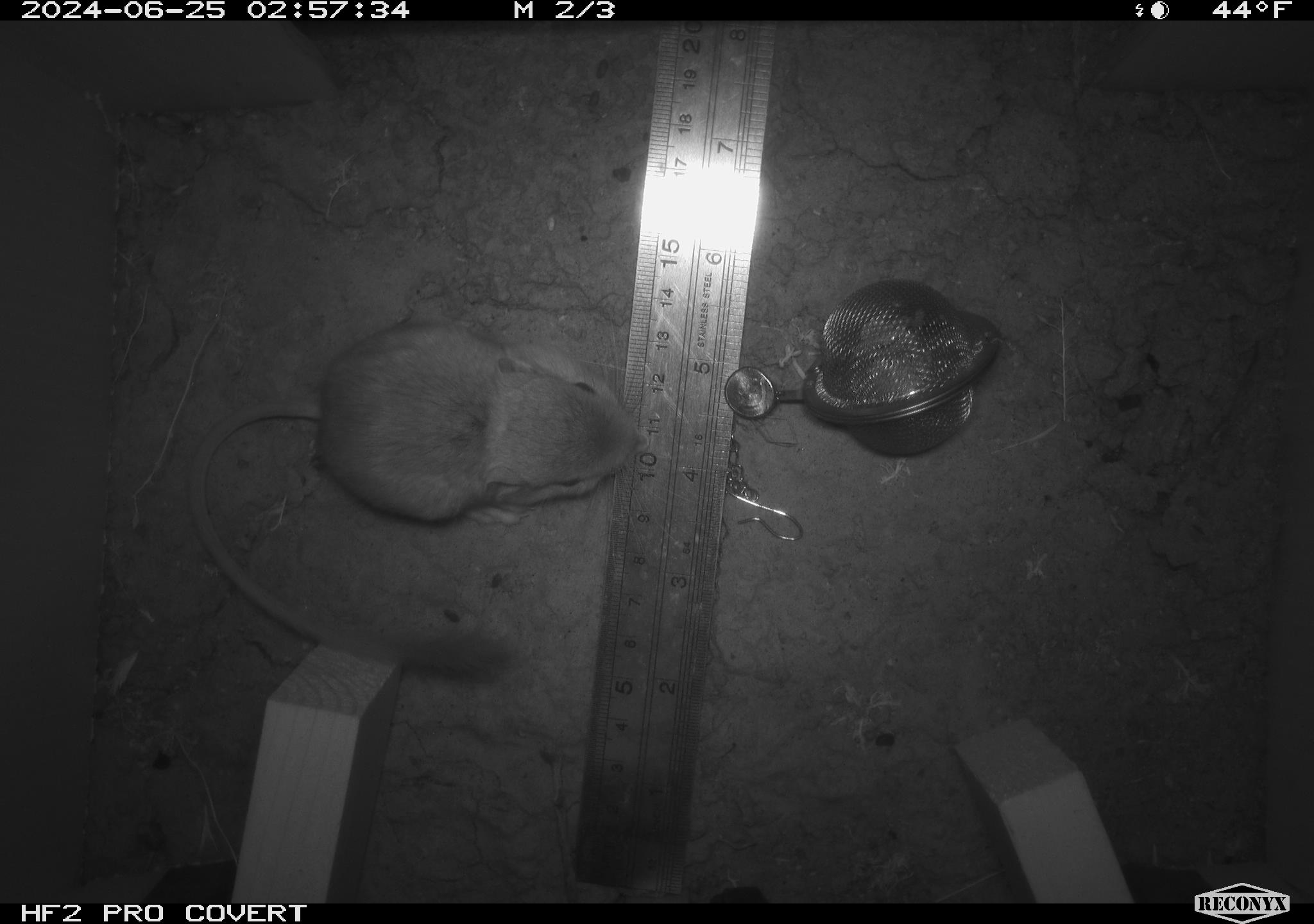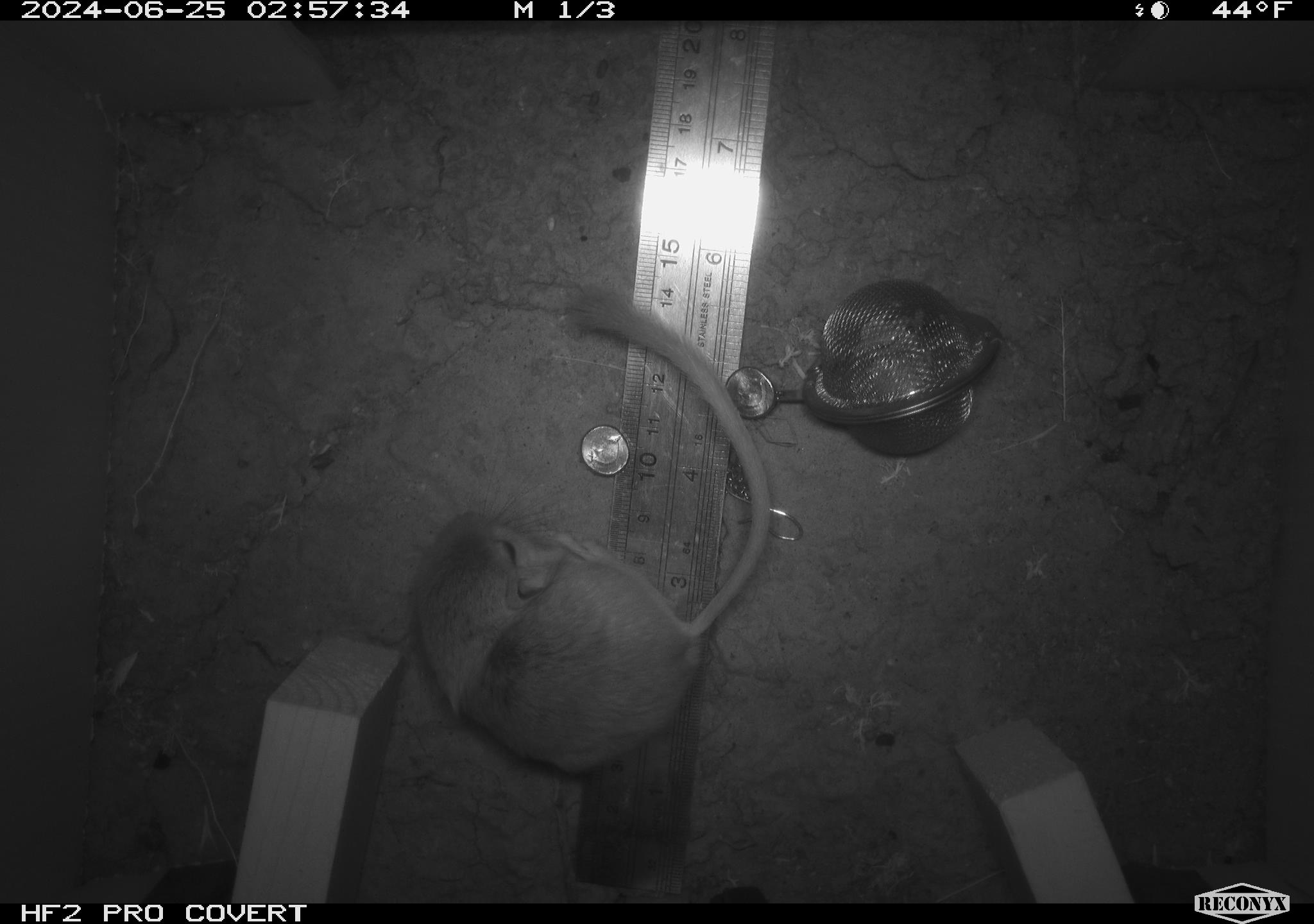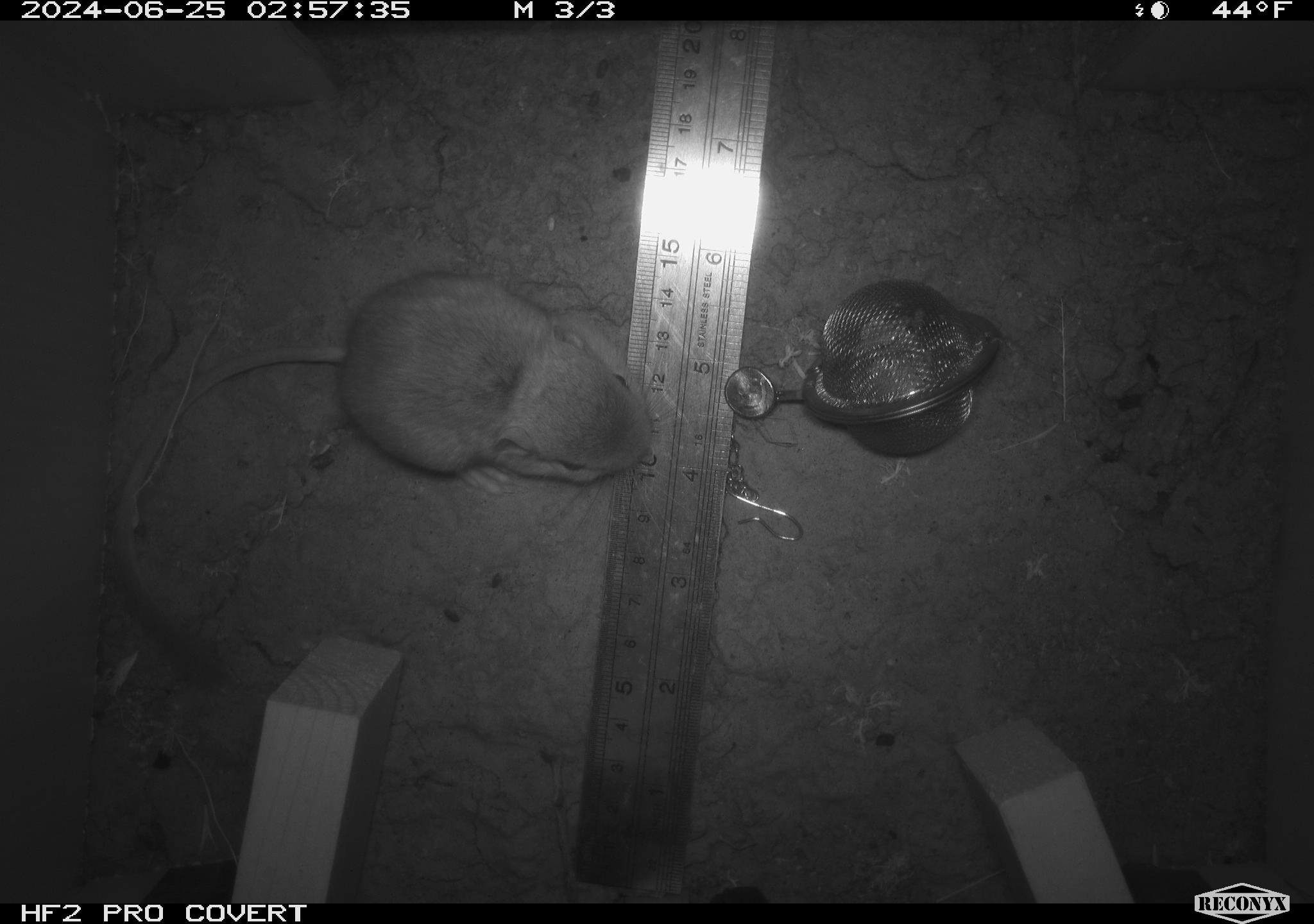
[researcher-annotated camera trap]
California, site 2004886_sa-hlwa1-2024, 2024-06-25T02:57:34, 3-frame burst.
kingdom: Animalia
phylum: Chordata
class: Mammalia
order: Rodentia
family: Heteromyidae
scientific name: Heteromyidae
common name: kangaroo rats and pocket mice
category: heteromyidae family